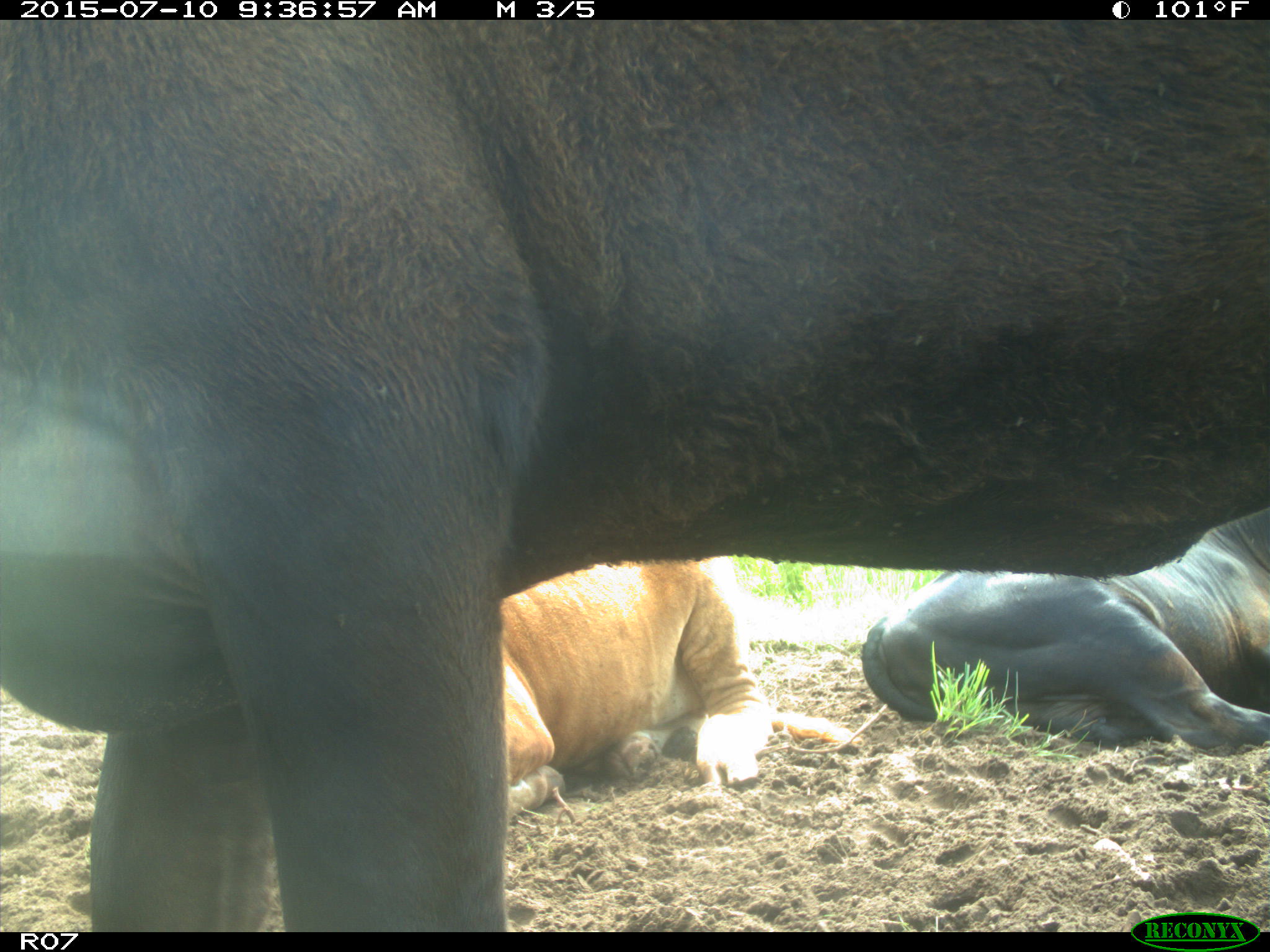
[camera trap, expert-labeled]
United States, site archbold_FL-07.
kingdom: Animalia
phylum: Chordata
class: Mammalia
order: Artiodactyla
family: Bovidae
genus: Bos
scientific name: Bos taurus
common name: domestic cow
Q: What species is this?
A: Bos taurus (domestic cow).